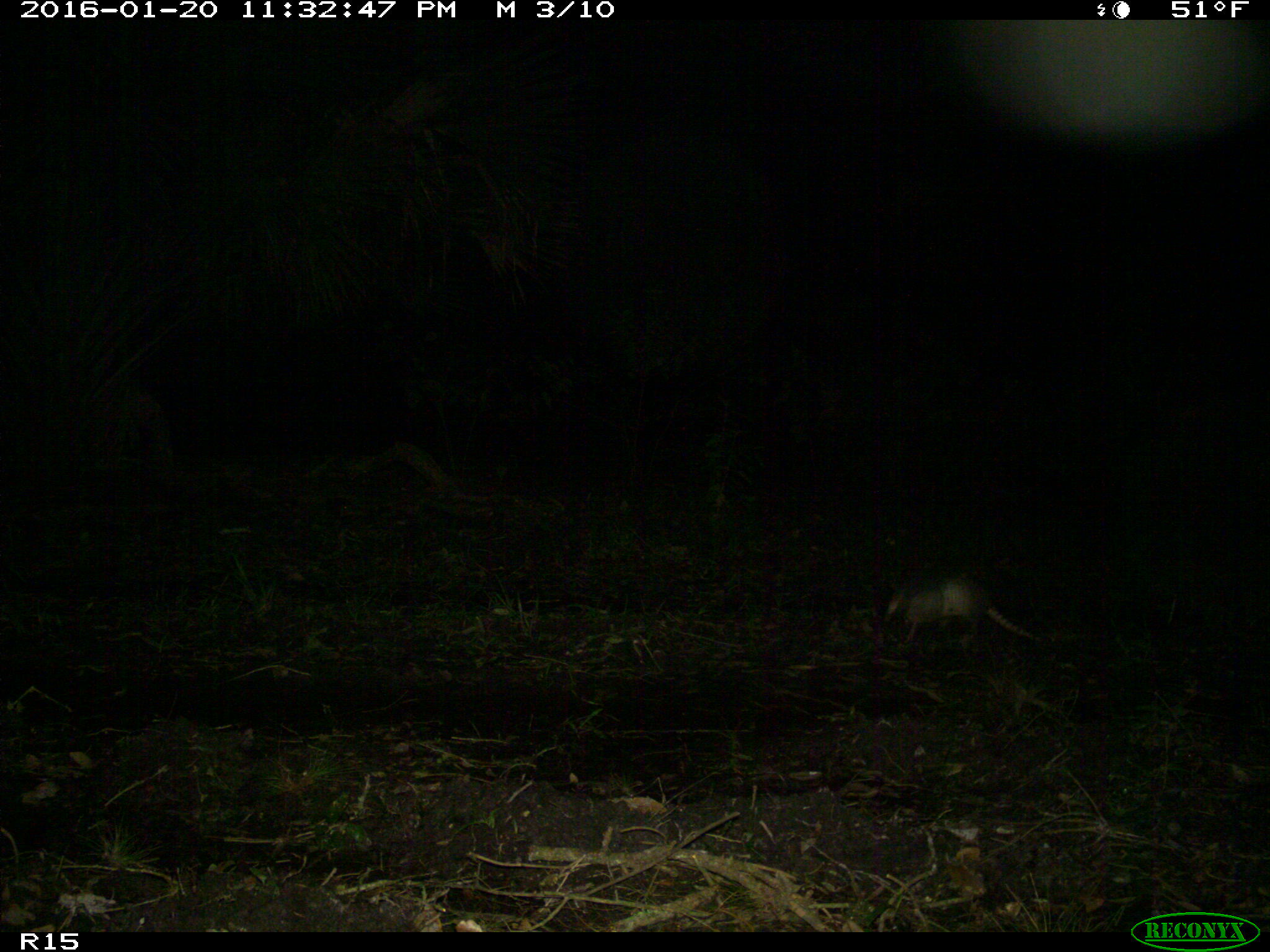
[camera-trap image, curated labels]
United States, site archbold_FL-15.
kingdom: Animalia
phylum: Chordata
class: Mammalia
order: Cingulata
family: Dasypodidae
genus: Dasypus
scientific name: Dasypus novemcinctus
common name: nine-banded armadillo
Dasypus novemcinctus (nine-banded armadillo).